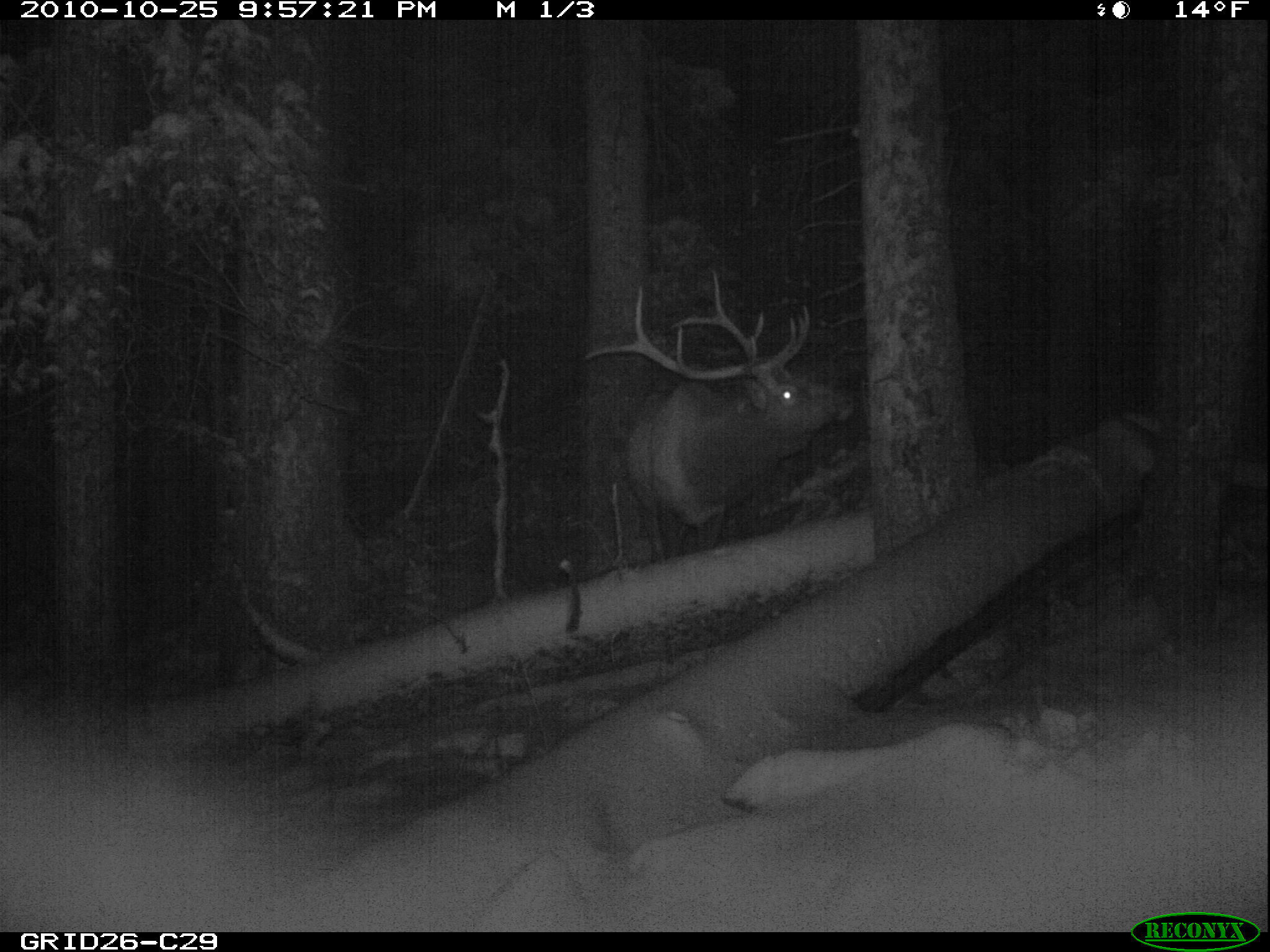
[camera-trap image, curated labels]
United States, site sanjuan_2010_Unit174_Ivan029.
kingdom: Animalia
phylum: Chordata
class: Mammalia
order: Artiodactyla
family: Cervidae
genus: Cervus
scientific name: Cervus elaphus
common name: red deer